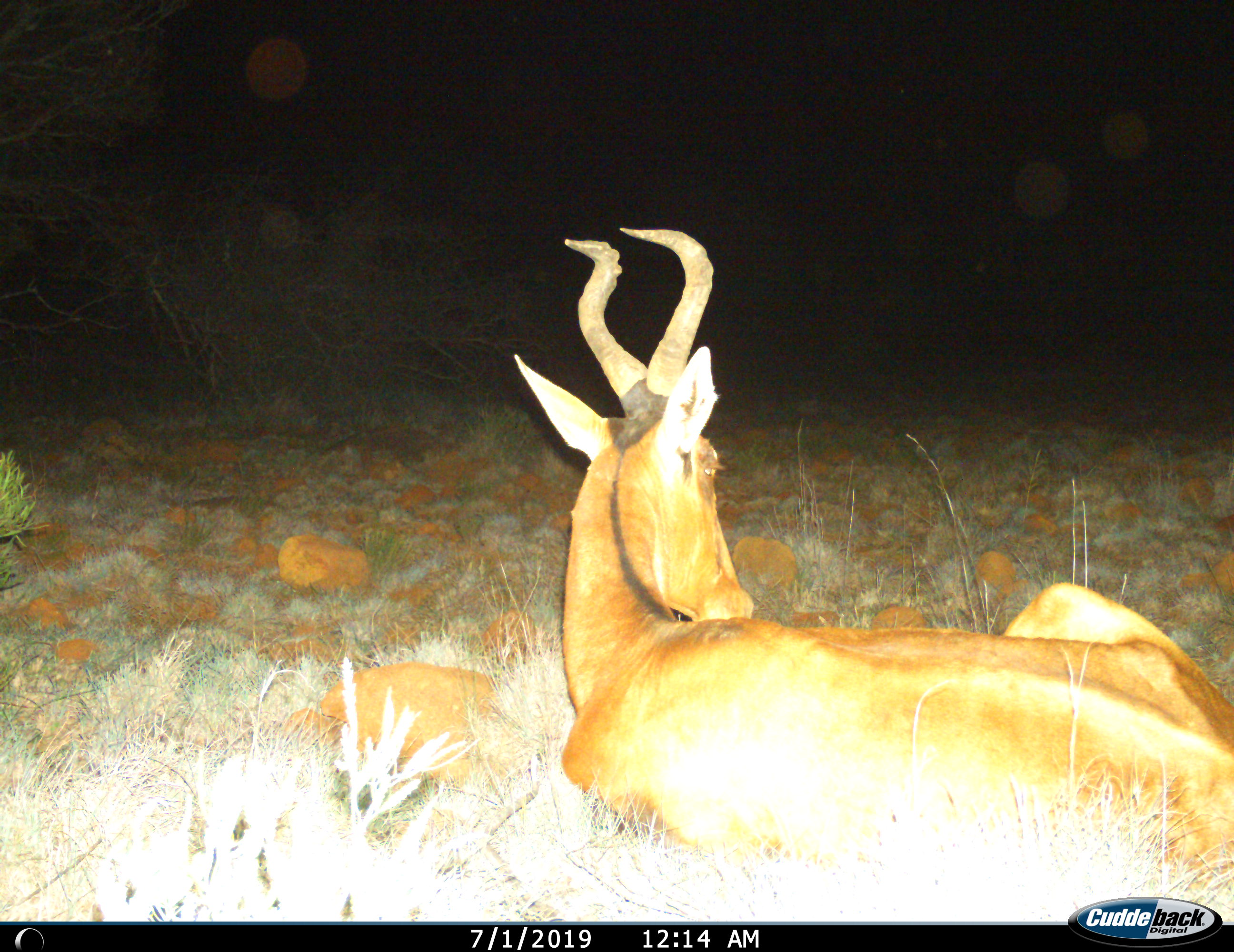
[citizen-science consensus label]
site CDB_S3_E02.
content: unidentified animal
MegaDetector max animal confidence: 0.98